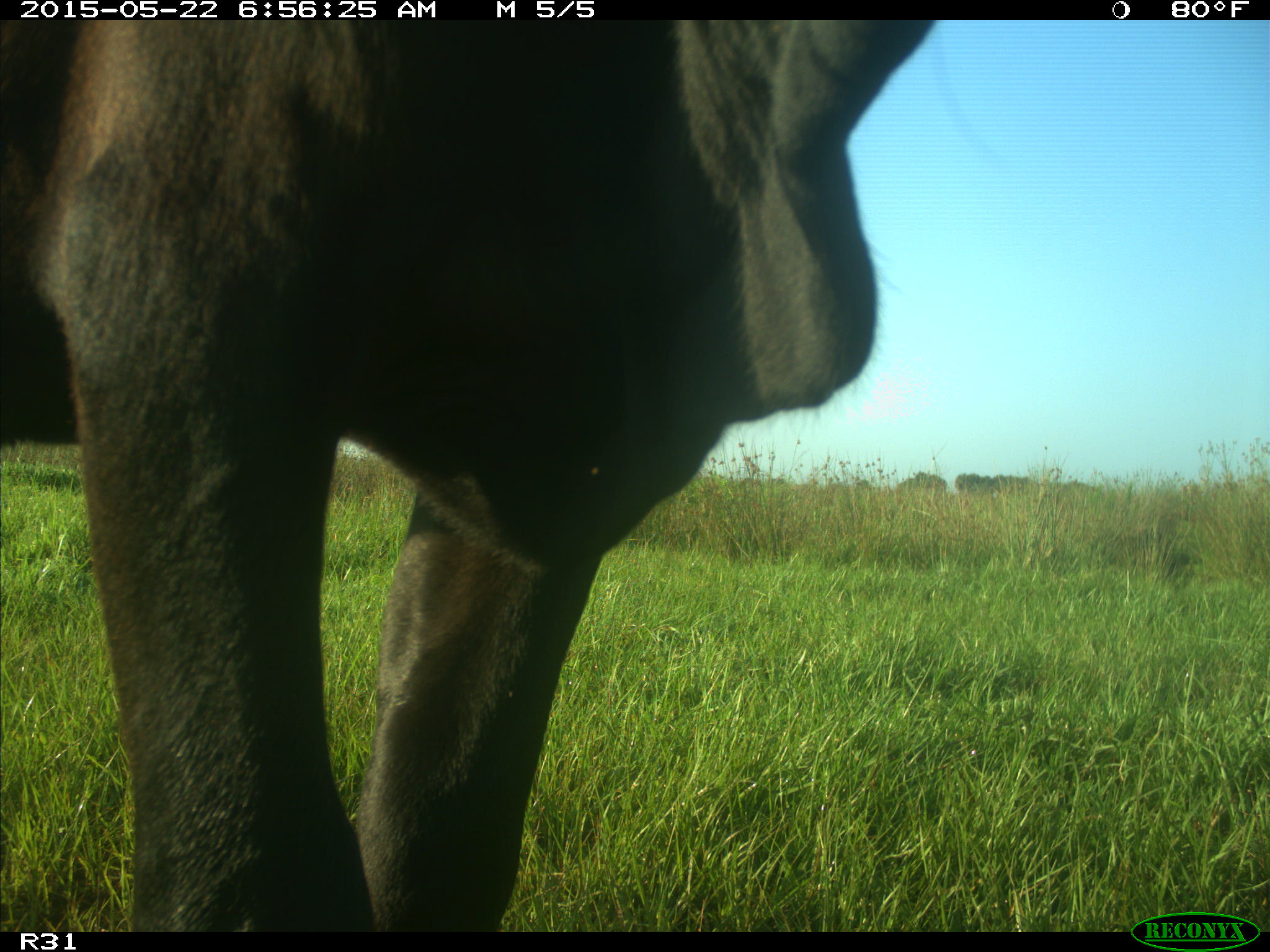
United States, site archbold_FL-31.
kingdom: Animalia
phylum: Chordata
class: Mammalia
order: Artiodactyla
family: Bovidae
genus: Bos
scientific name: Bos taurus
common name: domestic cow